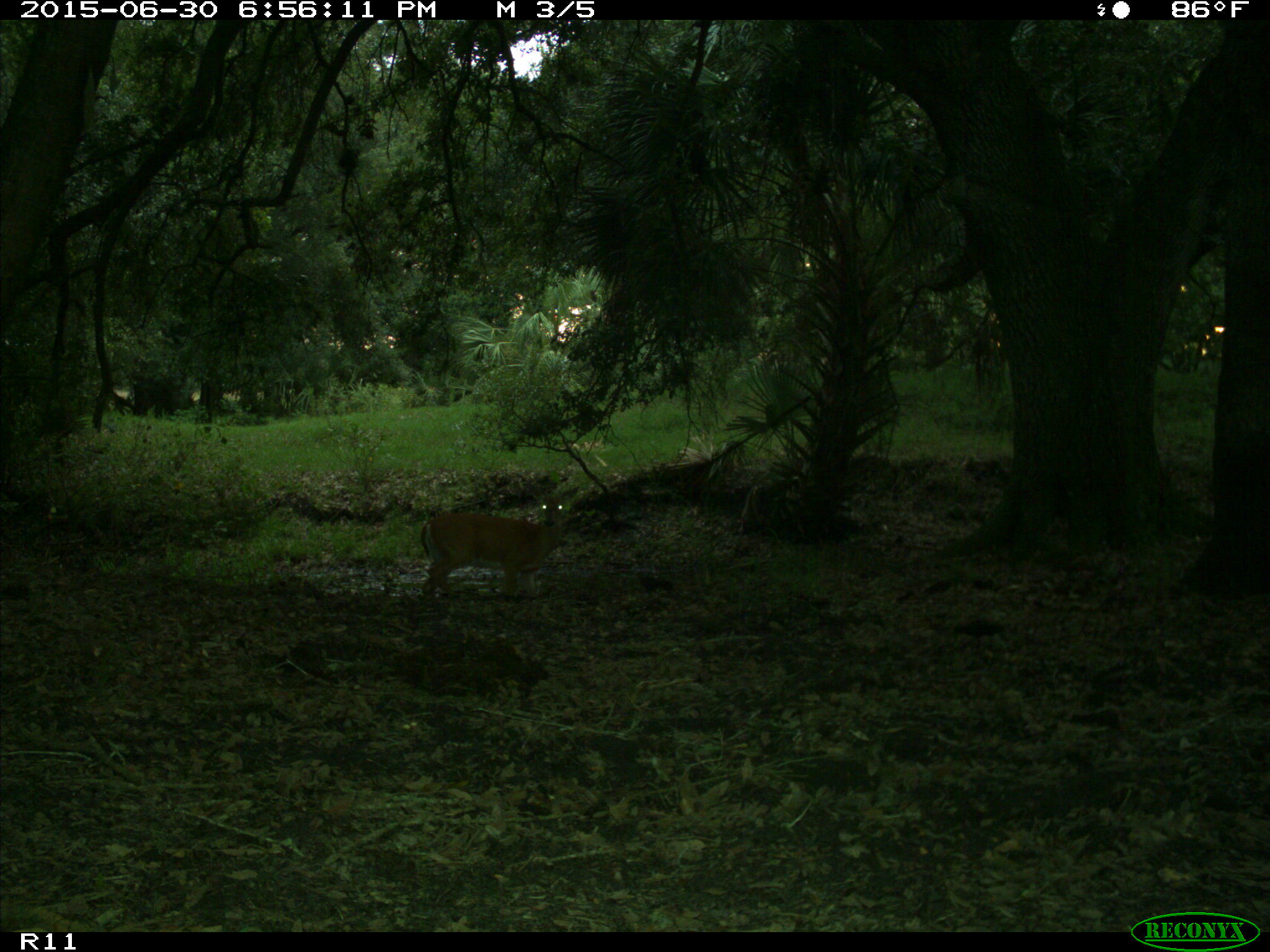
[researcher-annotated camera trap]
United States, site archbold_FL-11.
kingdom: Animalia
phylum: Chordata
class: Mammalia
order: Artiodactyla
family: Cervidae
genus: Odocoileus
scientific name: Odocoileus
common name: deer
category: unidentified deer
Unidentified deer (deer) (Odocoileus).